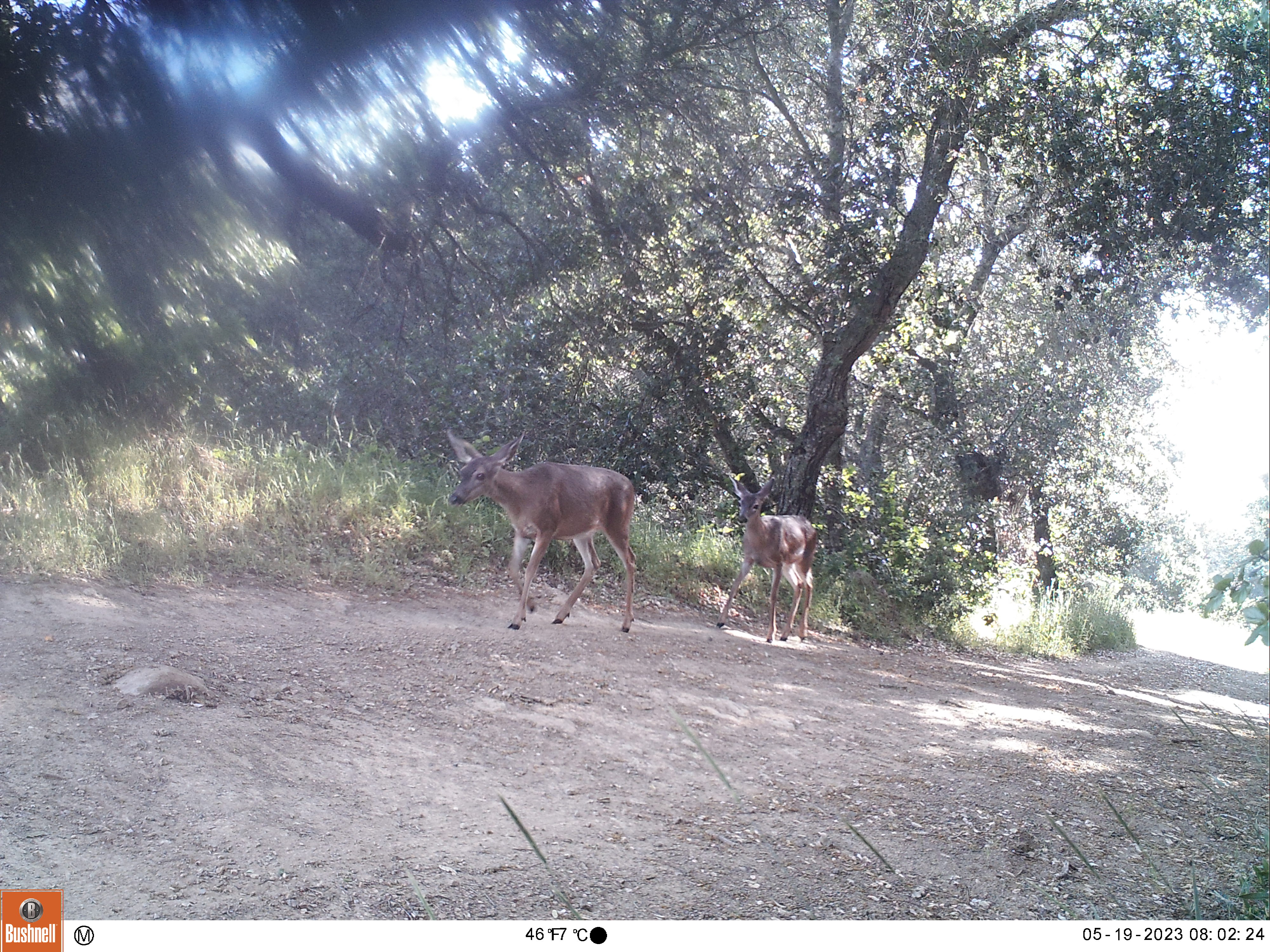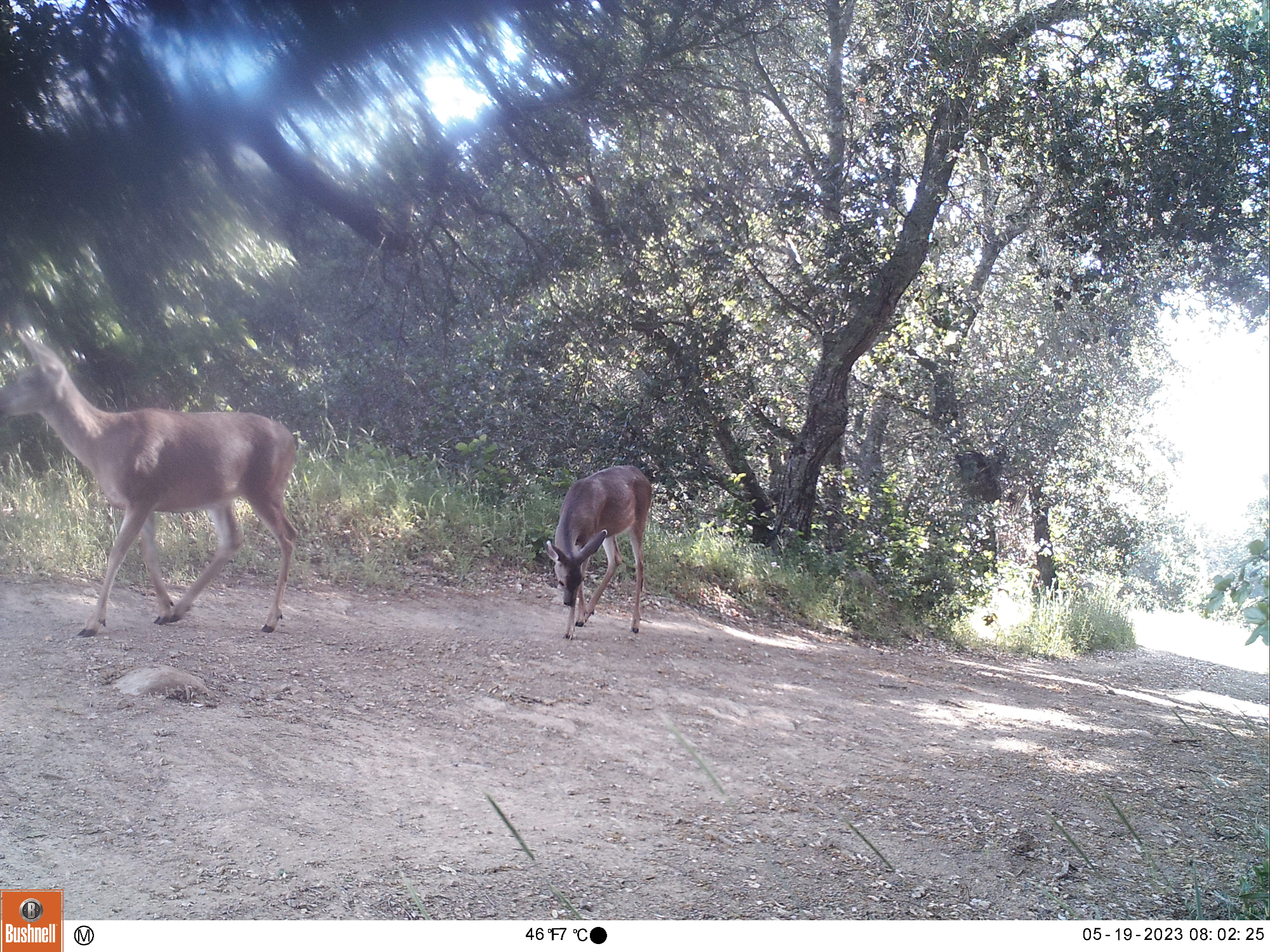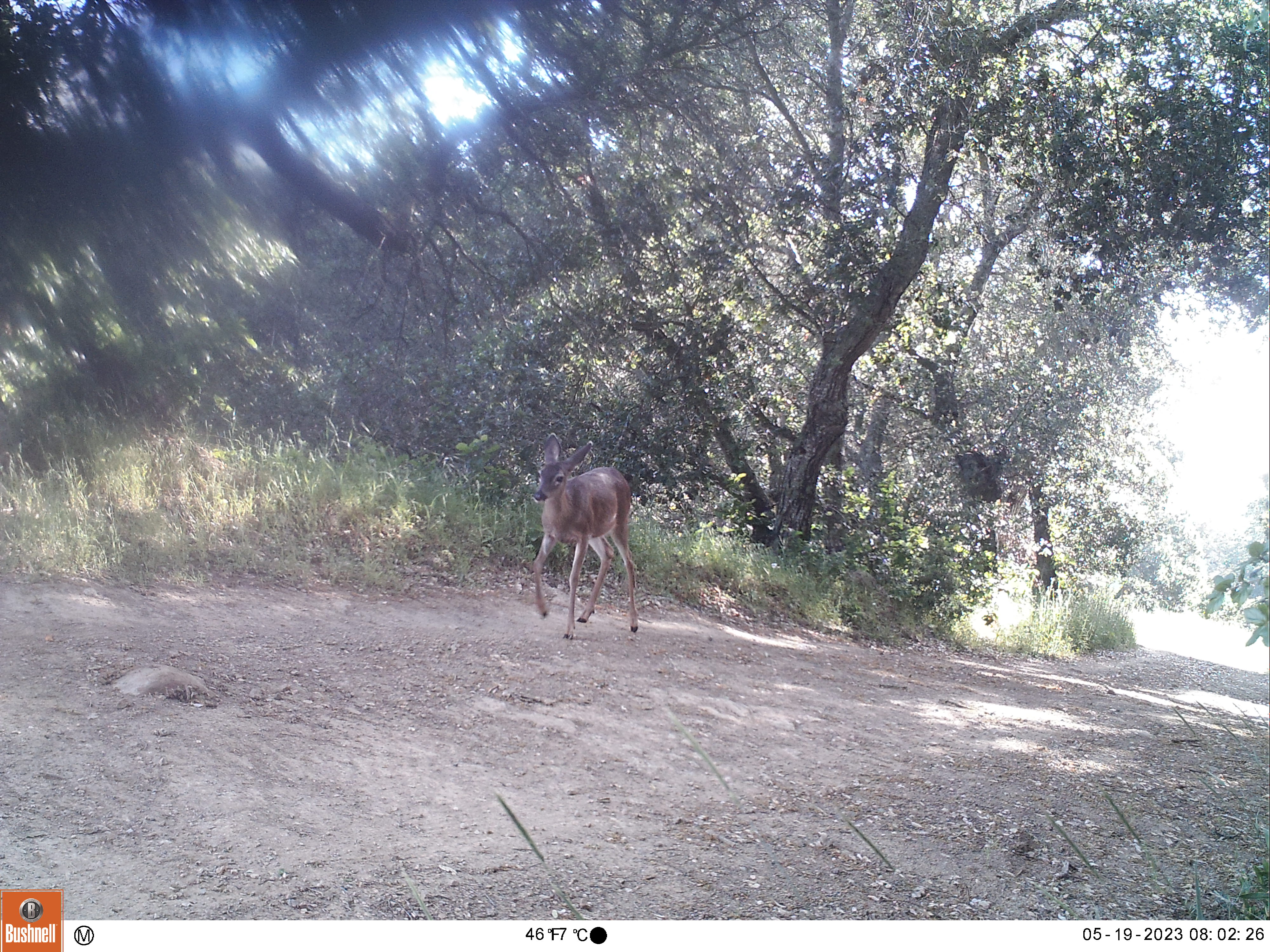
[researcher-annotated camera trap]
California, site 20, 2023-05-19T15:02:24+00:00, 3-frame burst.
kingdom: Animalia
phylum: Chordata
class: Mammalia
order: Artiodactyla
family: Cervidae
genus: Odocoileus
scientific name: Odocoileus hemionus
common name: mule deer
Mule deer (Odocoileus hemionus).